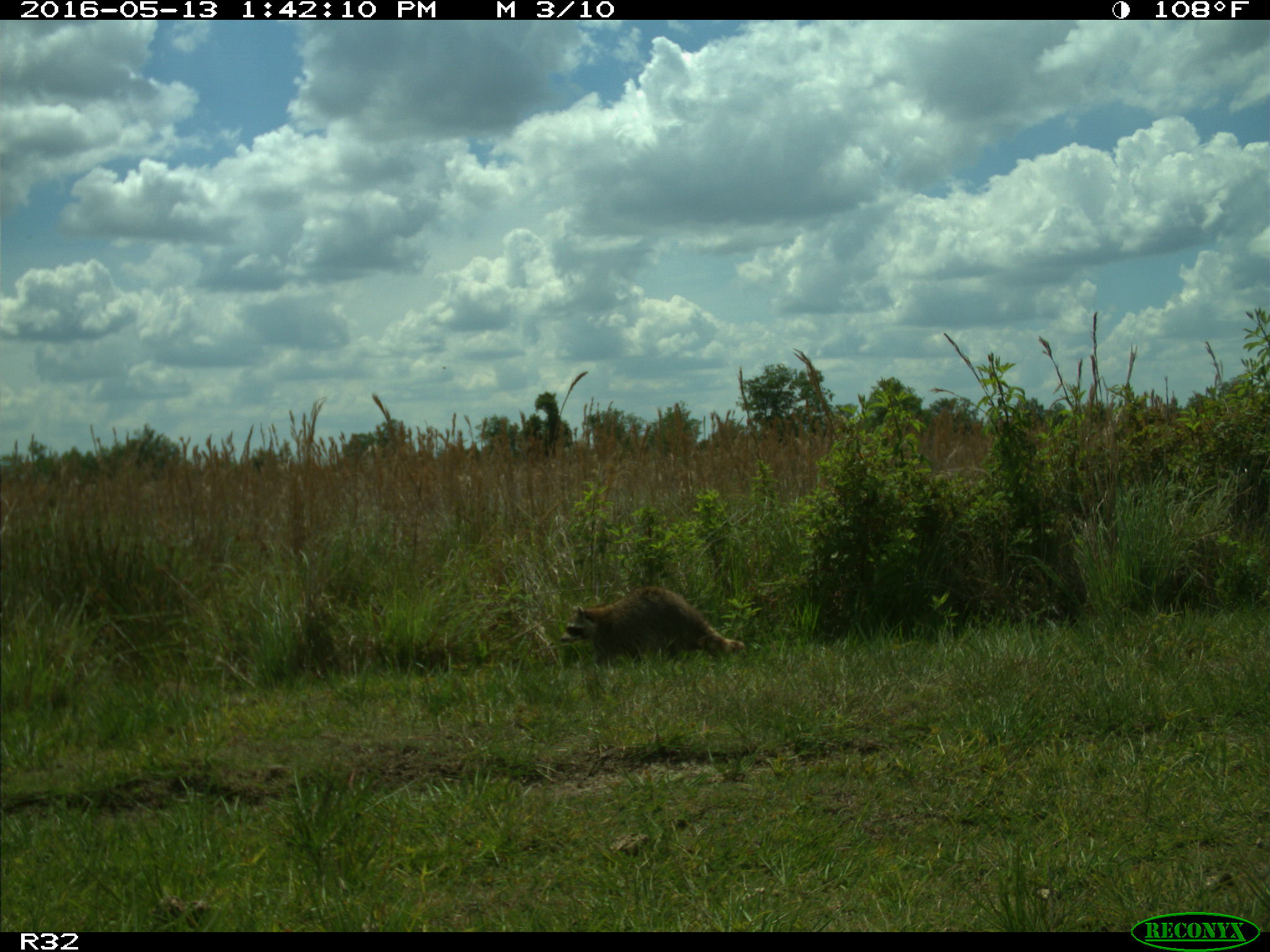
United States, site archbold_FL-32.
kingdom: Animalia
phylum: Chordata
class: Mammalia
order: Carnivora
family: Procyonidae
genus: Procyon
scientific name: Procyon lotor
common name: common raccoon